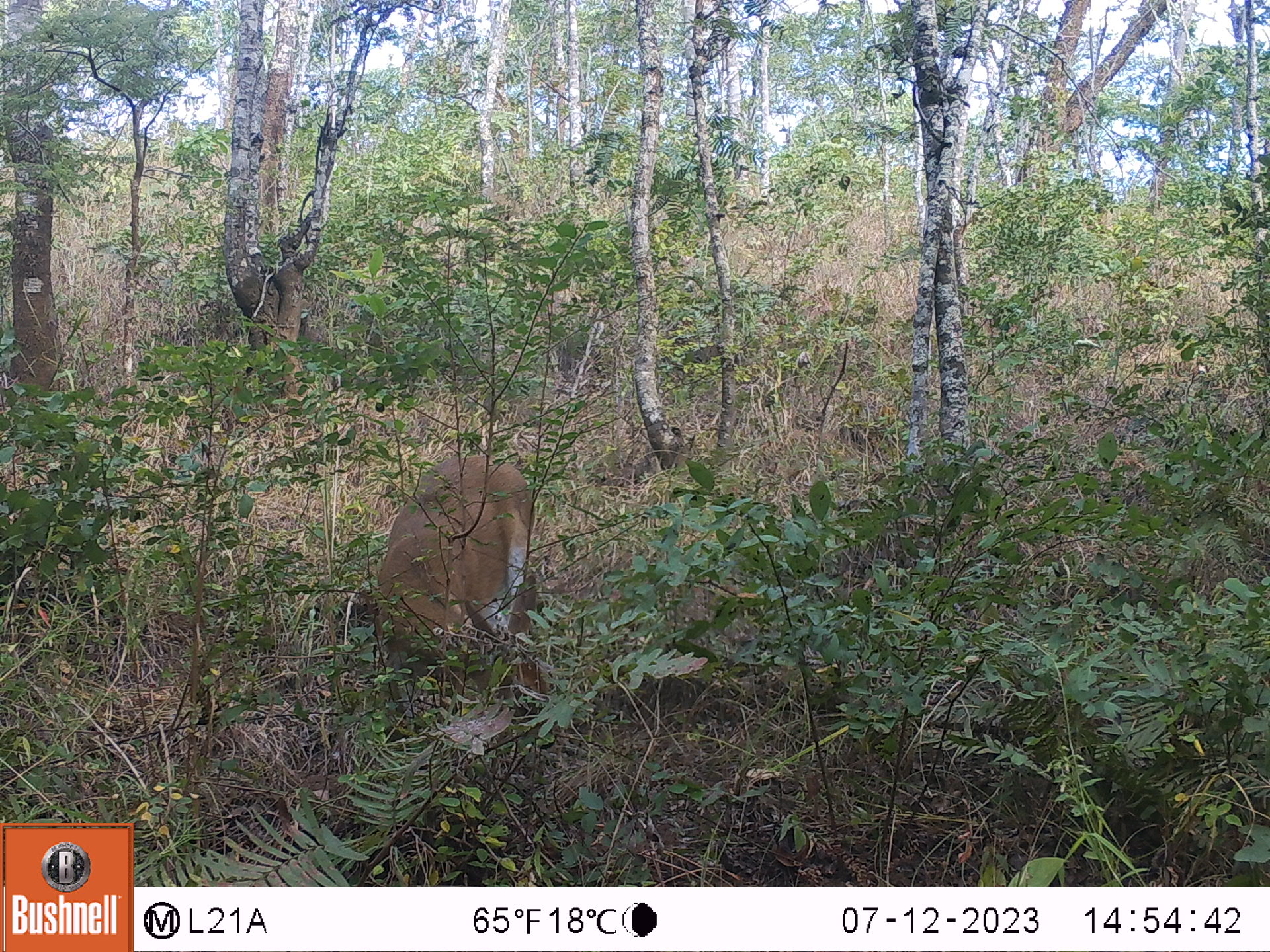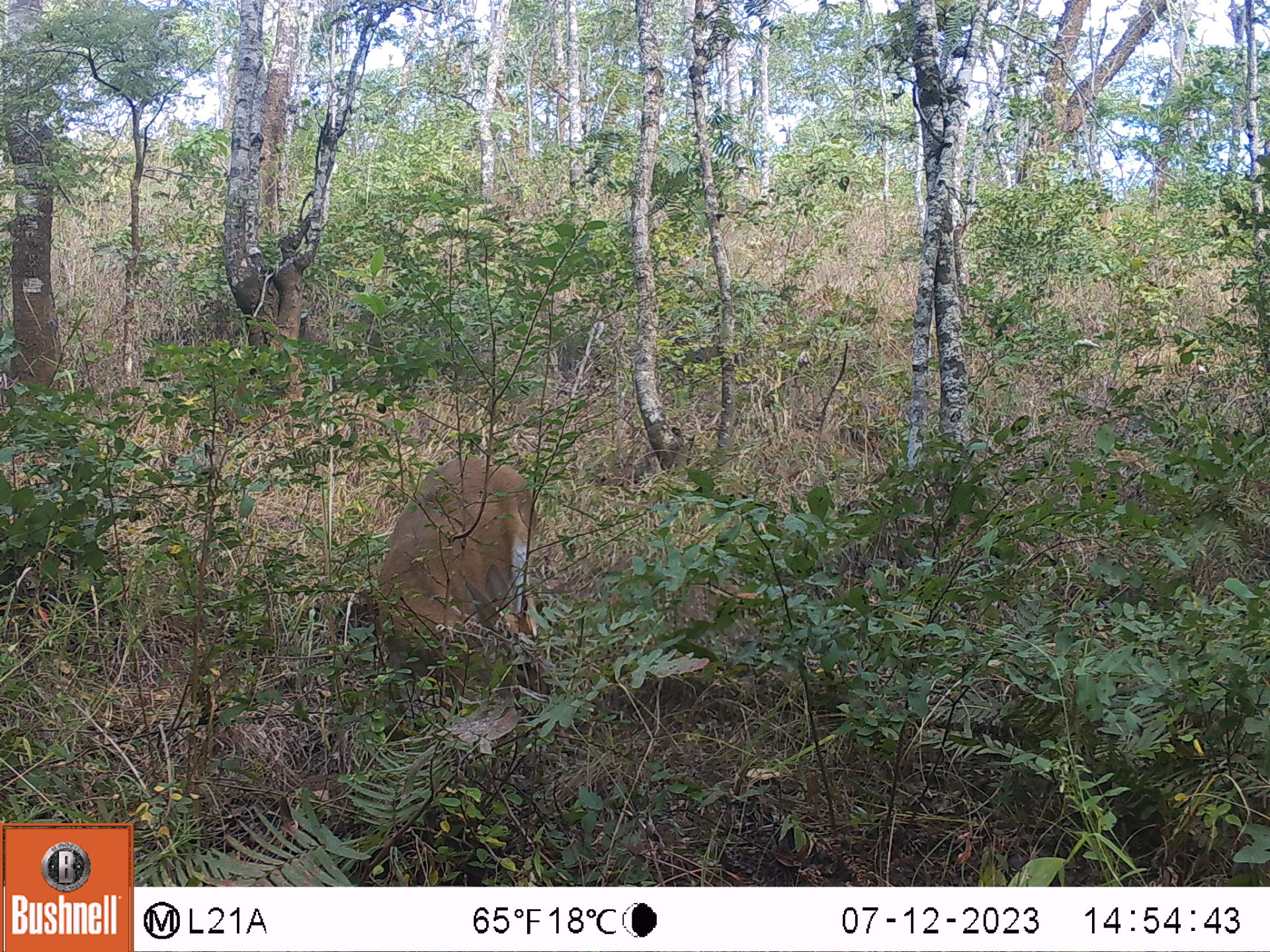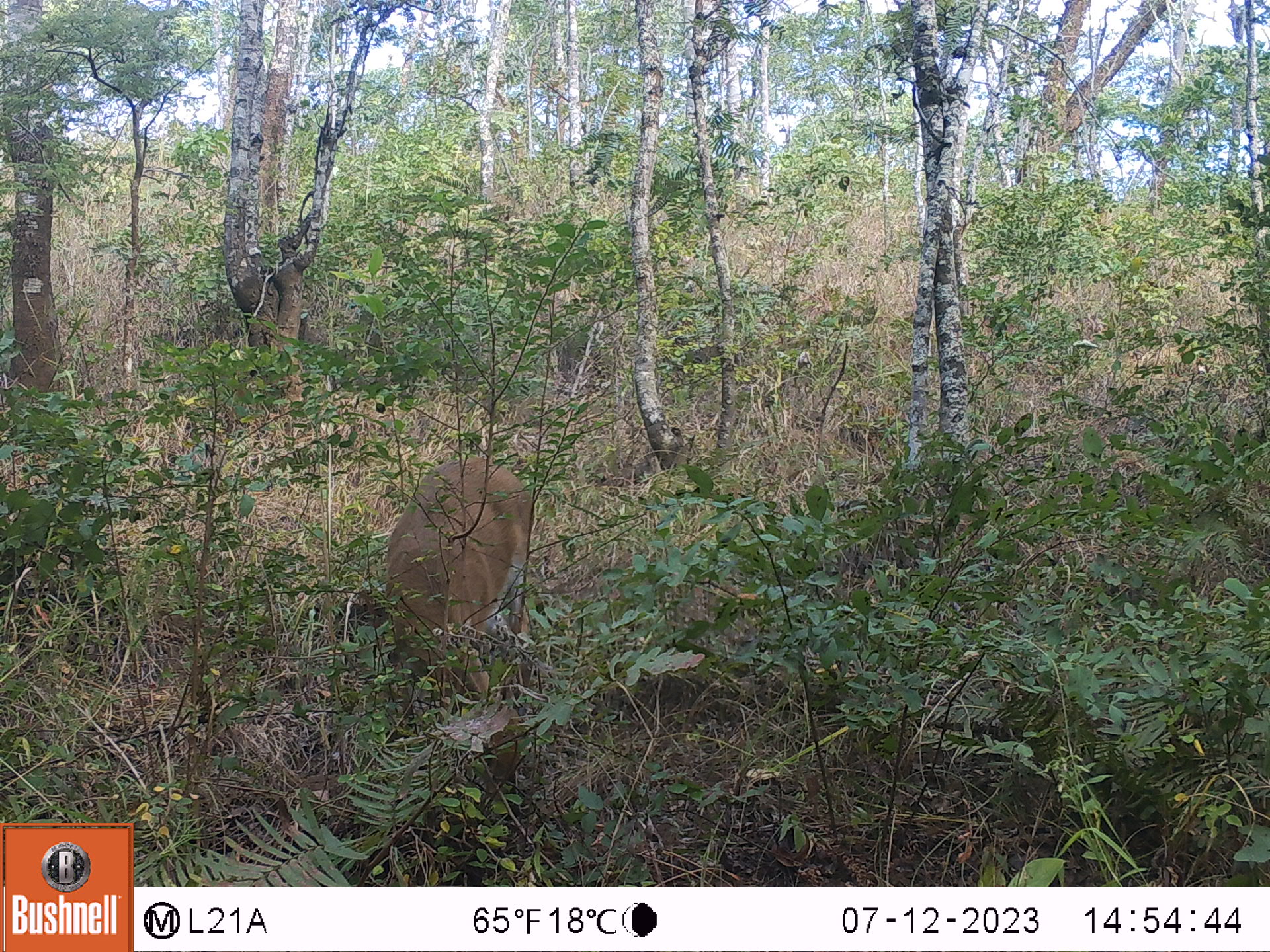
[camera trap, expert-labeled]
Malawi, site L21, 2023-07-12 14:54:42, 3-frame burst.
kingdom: Animalia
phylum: Chordata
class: Mammalia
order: Artiodactyla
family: Bovidae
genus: Sylvicapra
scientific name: Sylvicapra grimmia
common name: common duiker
Common duiker (Sylvicapra grimmia), count 1.